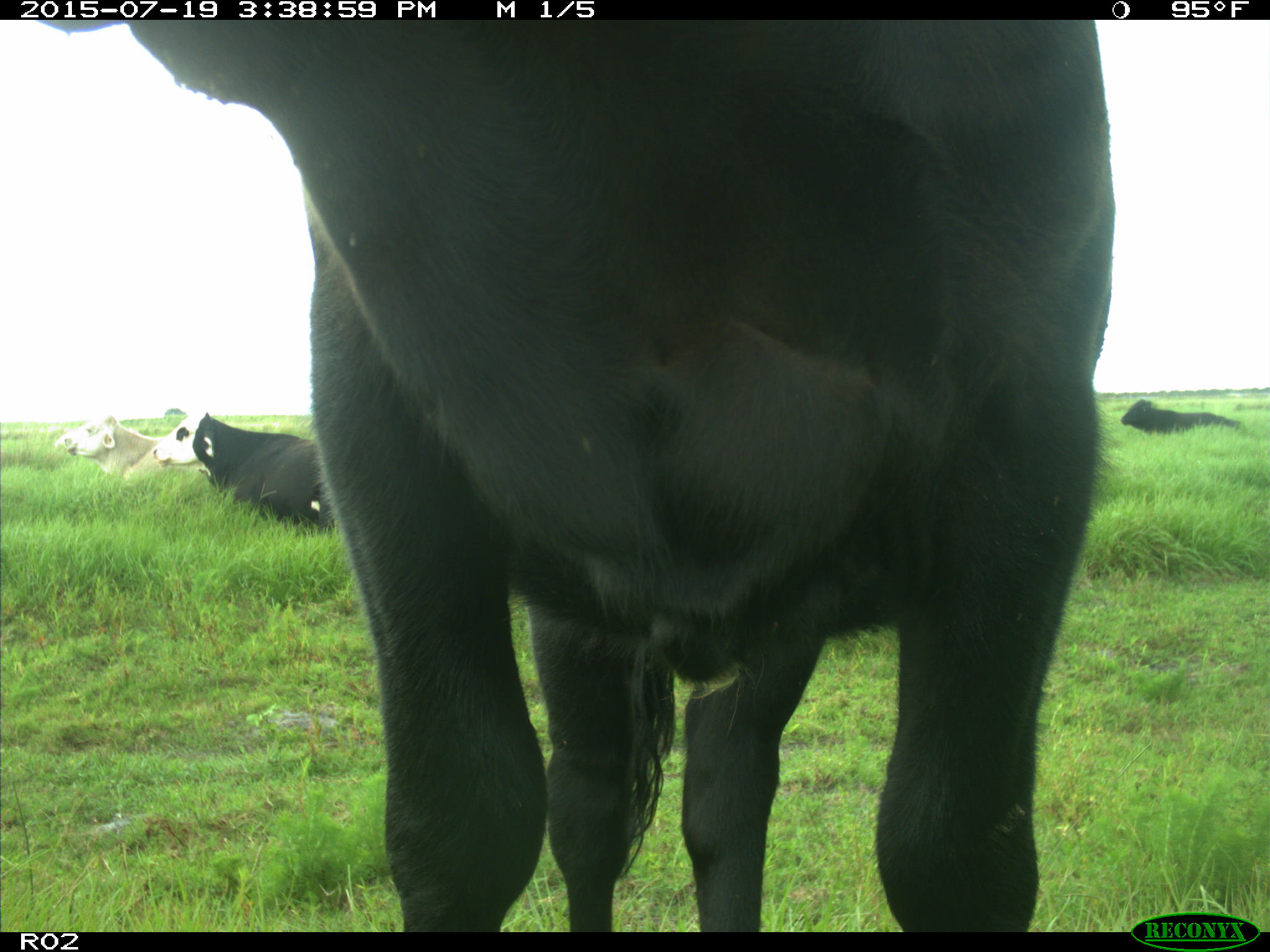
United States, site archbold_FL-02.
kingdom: Animalia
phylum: Chordata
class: Mammalia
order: Artiodactyla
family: Bovidae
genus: Bos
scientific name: Bos taurus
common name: domestic cow